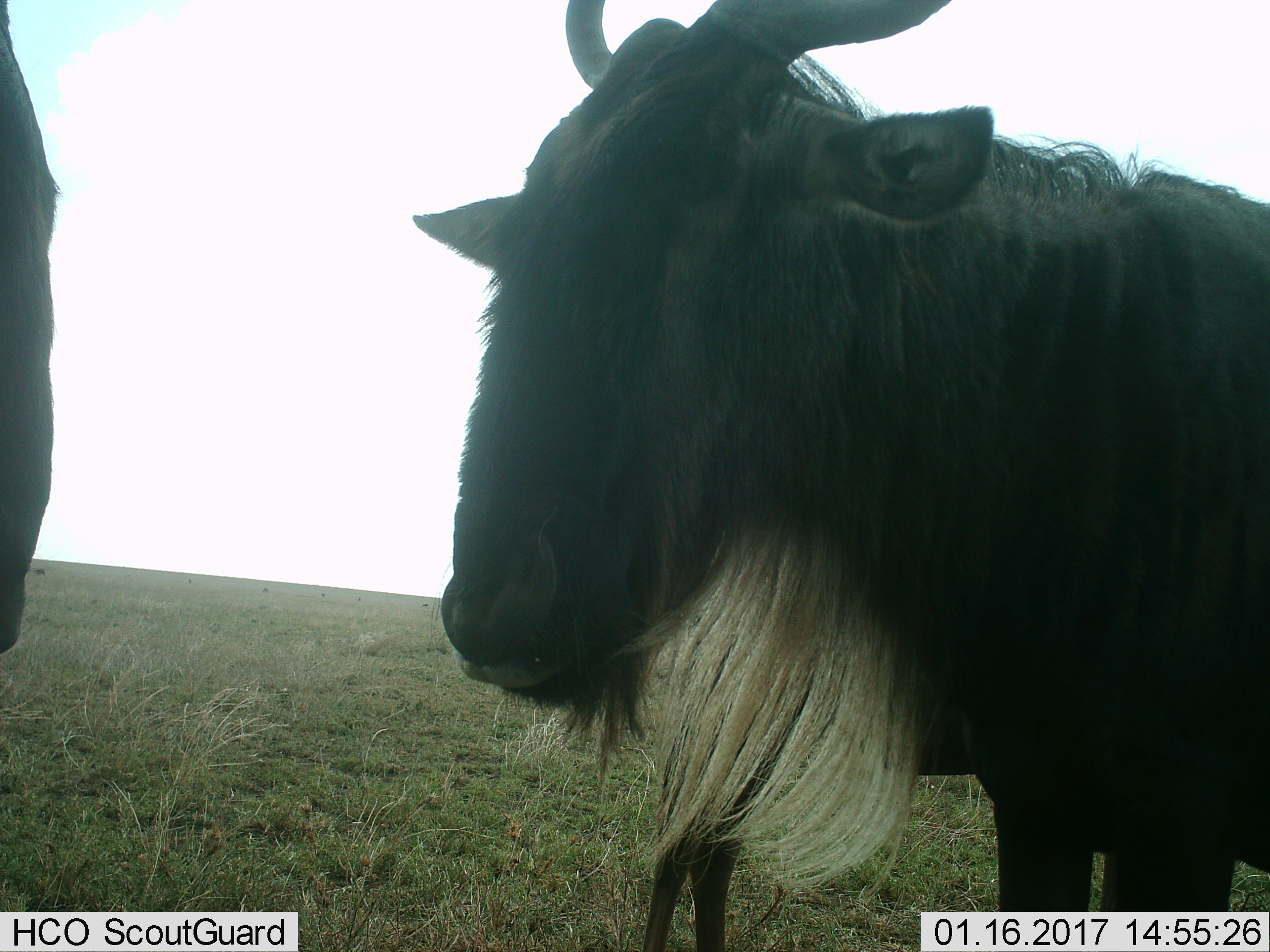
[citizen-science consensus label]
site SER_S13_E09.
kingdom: Animalia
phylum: Chordata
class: Mammalia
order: Artiodactyla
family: Bovidae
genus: Connochaetes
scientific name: Connochaetes taurinus taurinus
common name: blue wildebeest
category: wildebeestblue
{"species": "wildebeestblue (blue wildebeest) (Connochaetes taurinus taurinus)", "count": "3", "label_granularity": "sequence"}